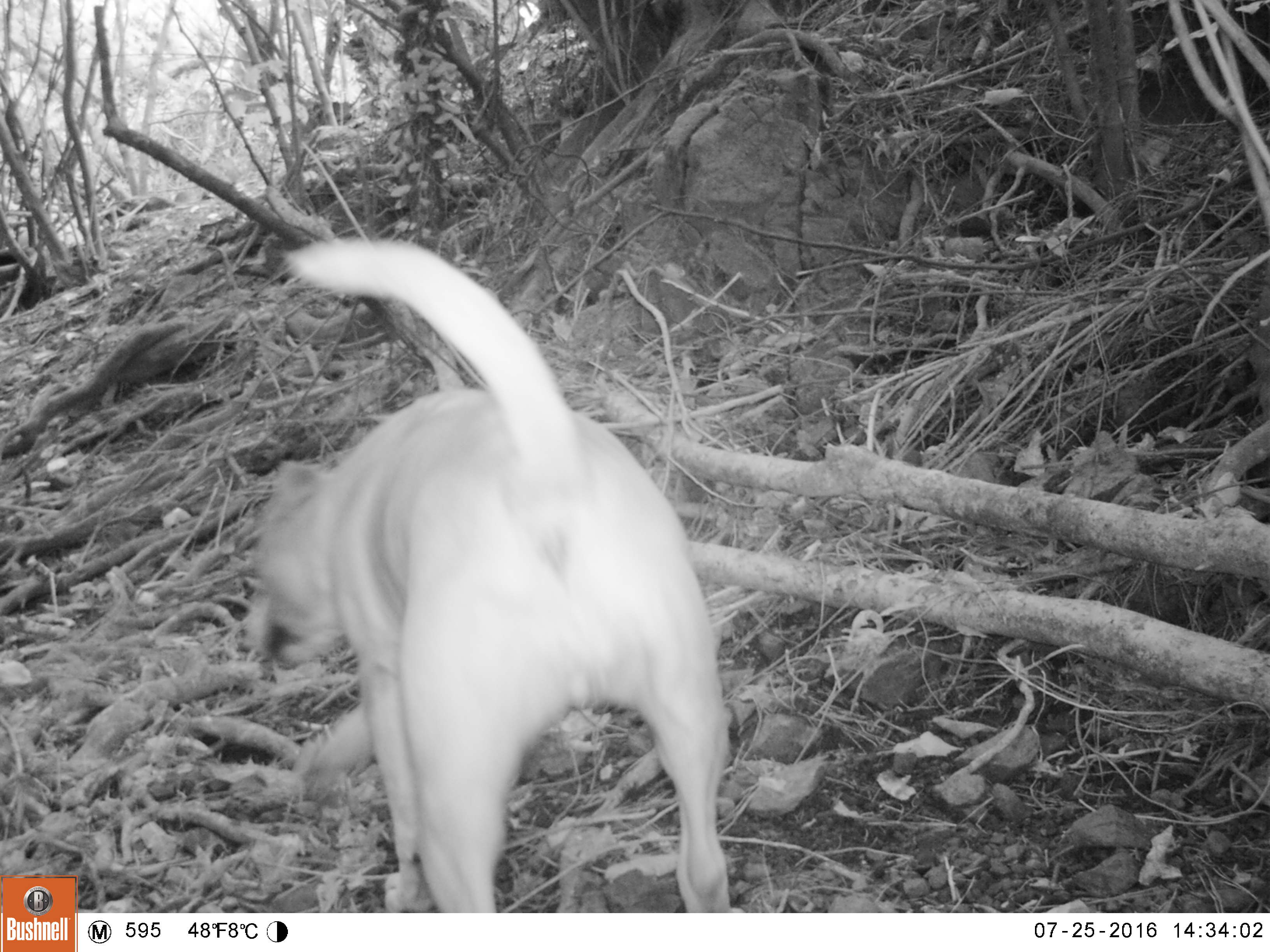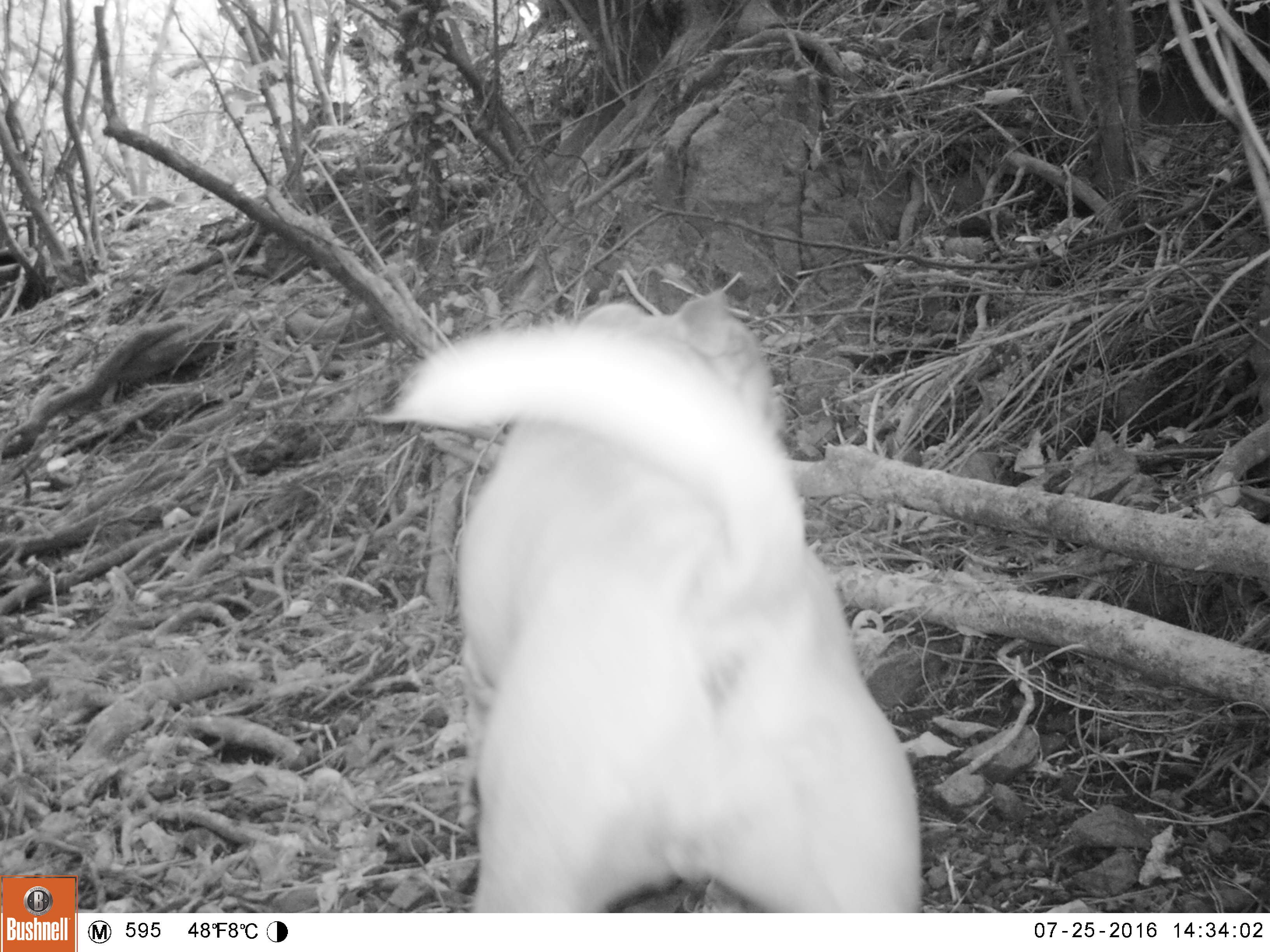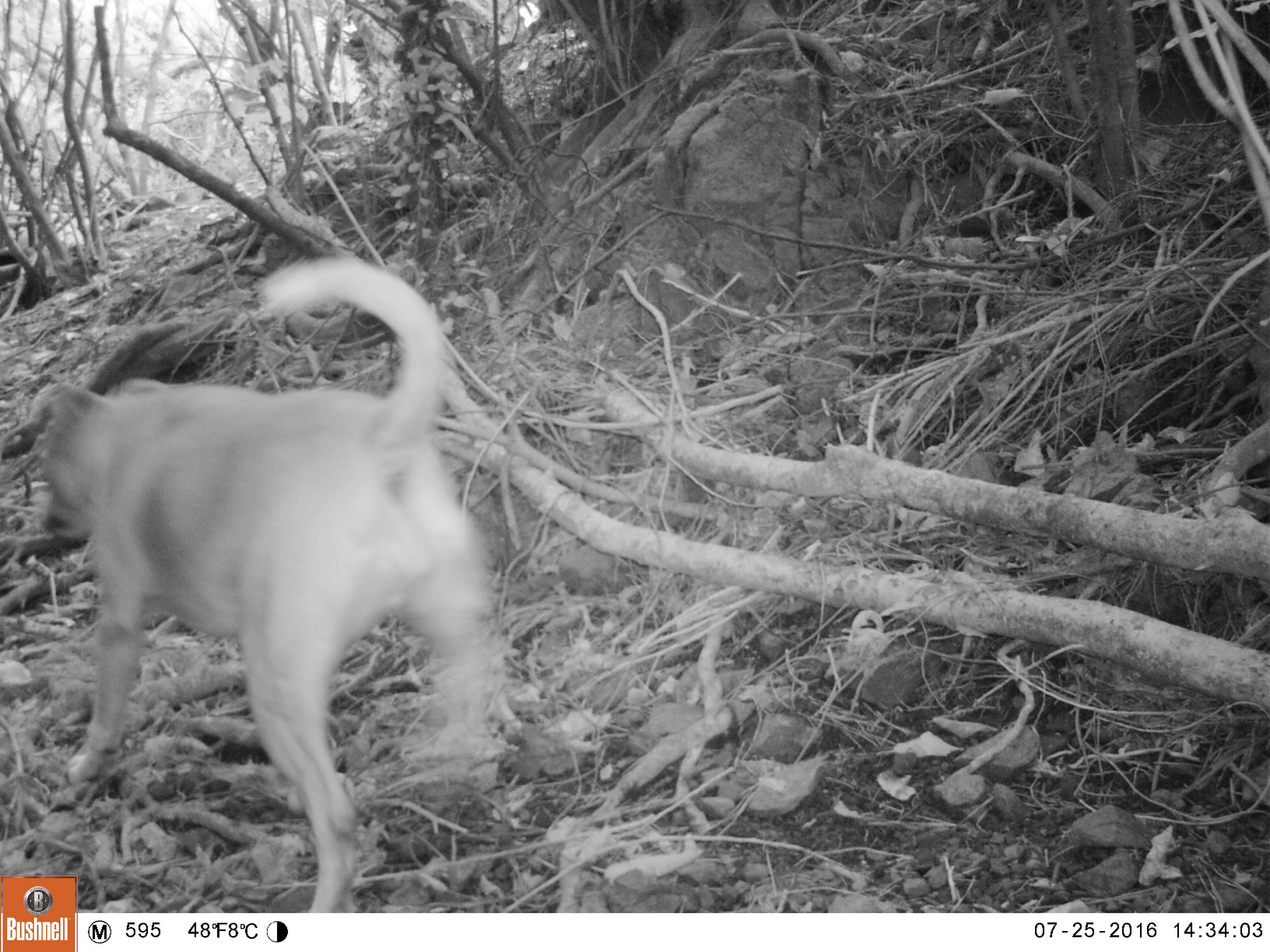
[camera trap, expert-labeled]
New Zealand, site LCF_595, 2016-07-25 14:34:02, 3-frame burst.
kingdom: Animalia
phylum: Chordata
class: Mammalia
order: Carnivora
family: Canidae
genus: Canis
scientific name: Canis familiaris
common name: domestic dog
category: dog